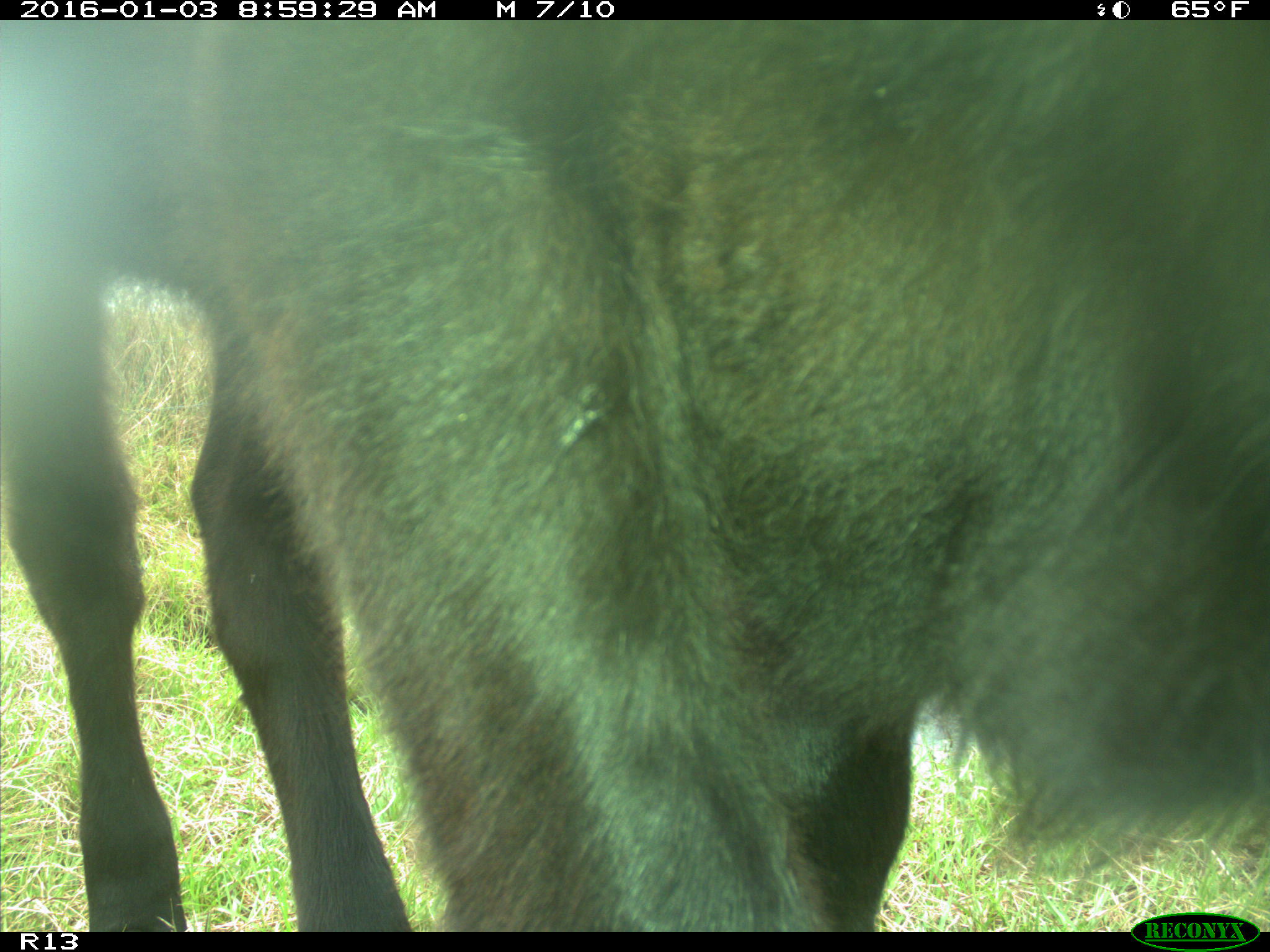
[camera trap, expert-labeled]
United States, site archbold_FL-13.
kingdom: Animalia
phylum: Chordata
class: Mammalia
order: Artiodactyla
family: Bovidae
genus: Bos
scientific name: Bos taurus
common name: domestic cow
Bos taurus (domestic cow).